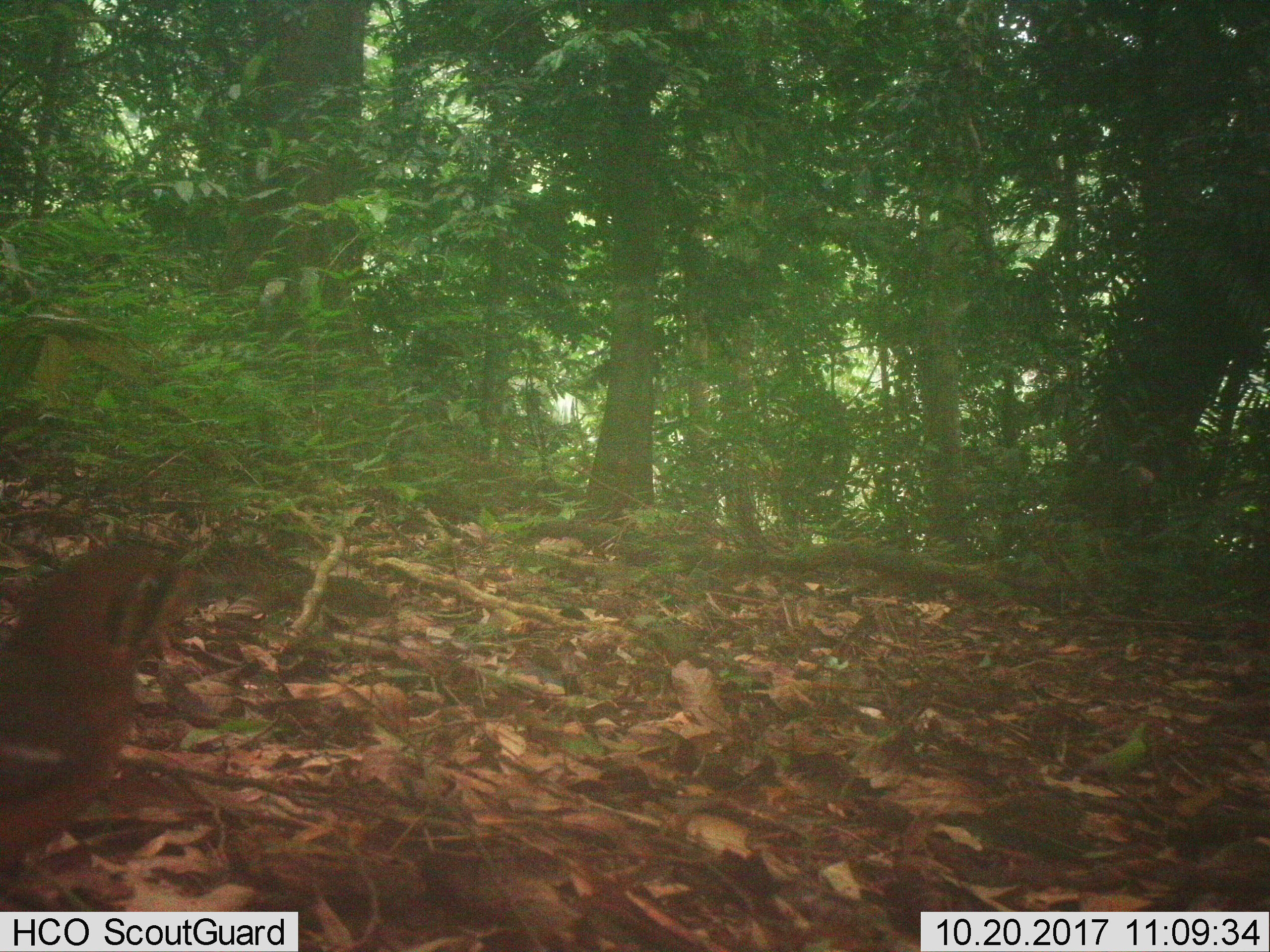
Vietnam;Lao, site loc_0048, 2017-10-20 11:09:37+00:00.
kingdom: Animalia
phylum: Chordata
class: Aves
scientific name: Aves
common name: bird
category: unidentified bird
Unidentified bird (bird) (Aves). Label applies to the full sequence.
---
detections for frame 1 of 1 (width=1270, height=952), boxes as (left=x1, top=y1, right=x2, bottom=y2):
unidentified bird: (left=0, top=545, right=256, bottom=910)